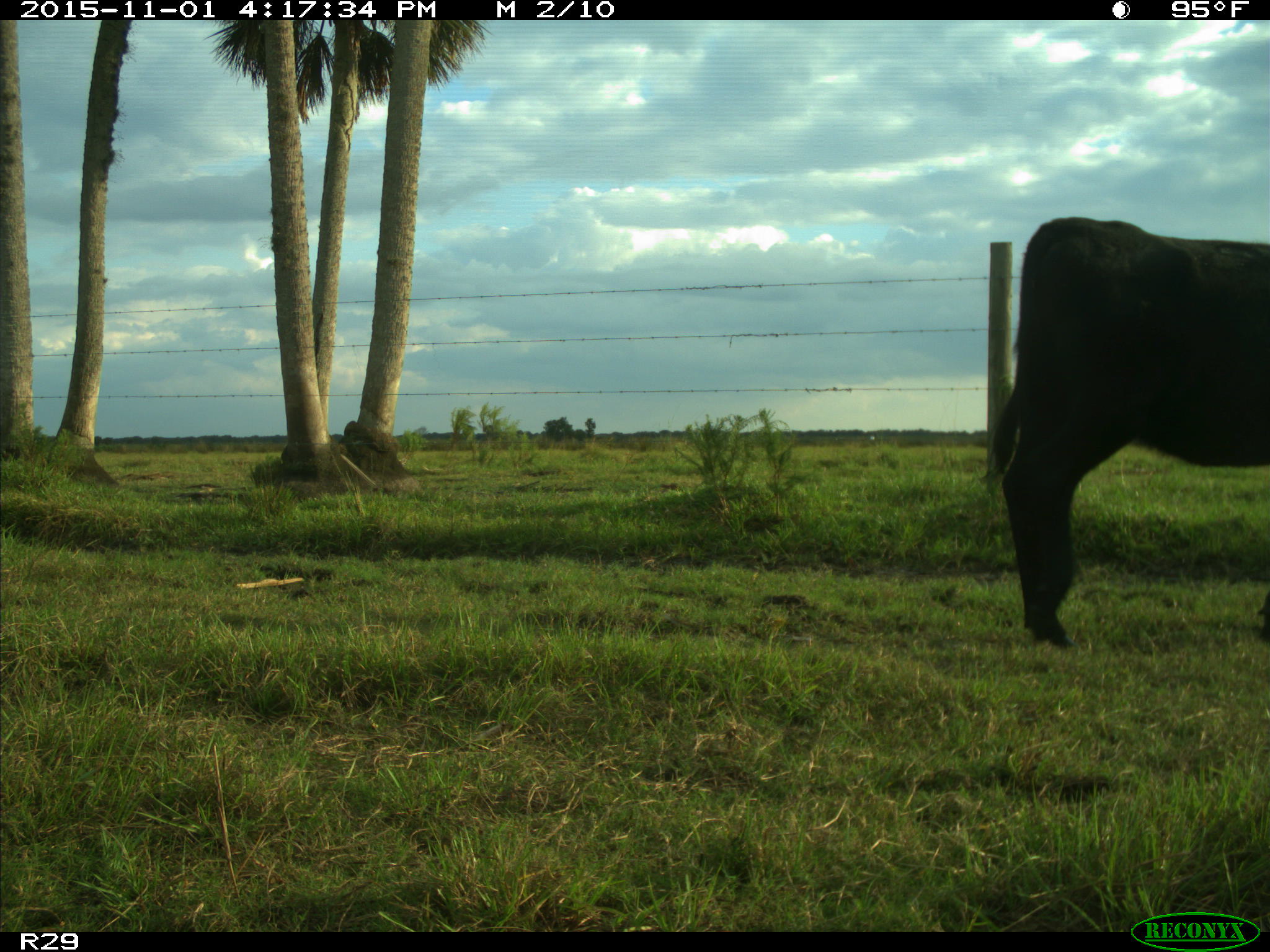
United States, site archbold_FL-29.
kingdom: Animalia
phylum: Chordata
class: Mammalia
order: Artiodactyla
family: Bovidae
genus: Bos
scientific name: Bos taurus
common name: domestic cow